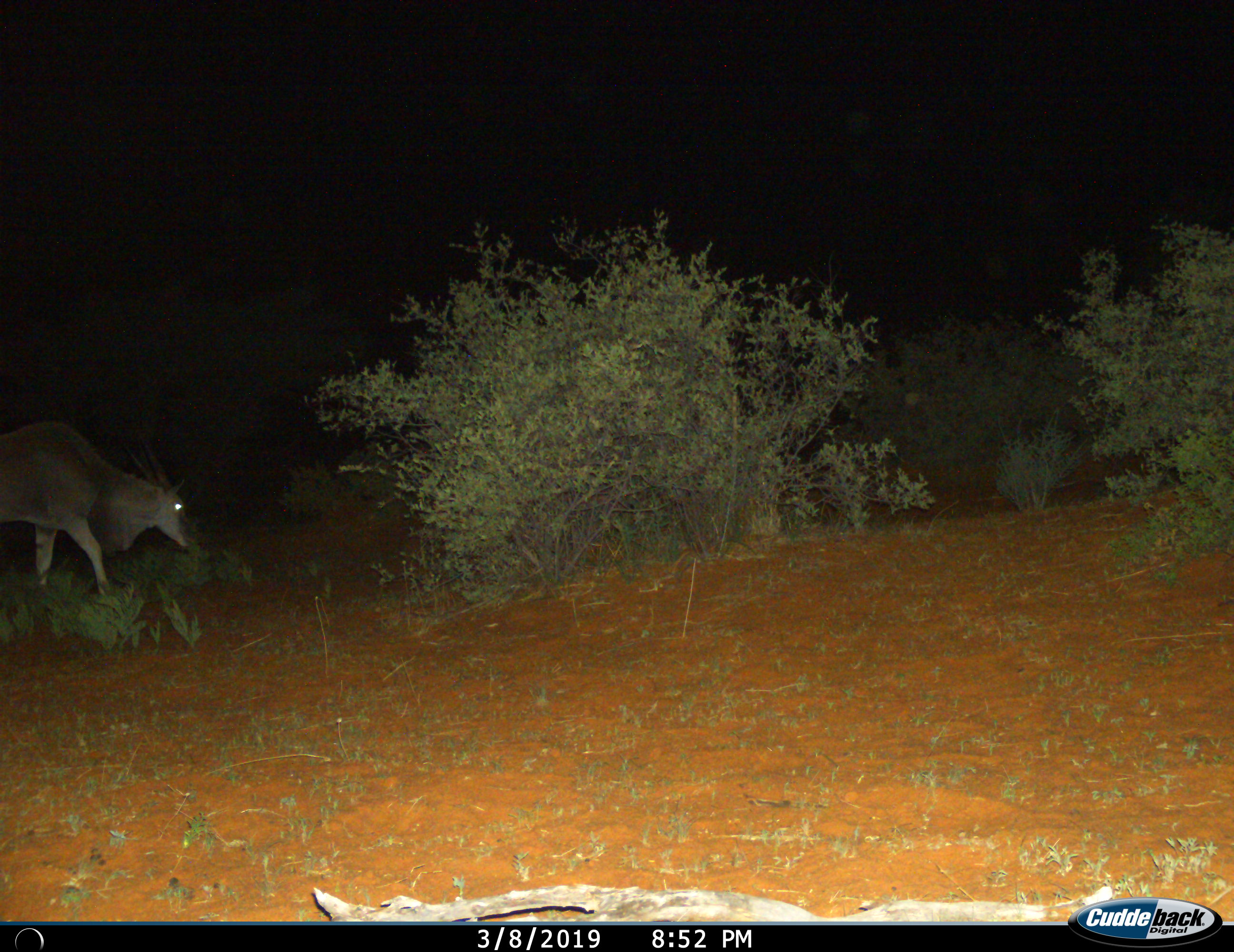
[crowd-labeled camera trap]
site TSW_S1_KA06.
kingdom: Animalia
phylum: Chordata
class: Mammalia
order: Artiodactyla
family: Bovidae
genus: Tragelaphus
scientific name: Tragelaphus oryx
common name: eland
Eland (Tragelaphus oryx), count 1. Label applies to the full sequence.